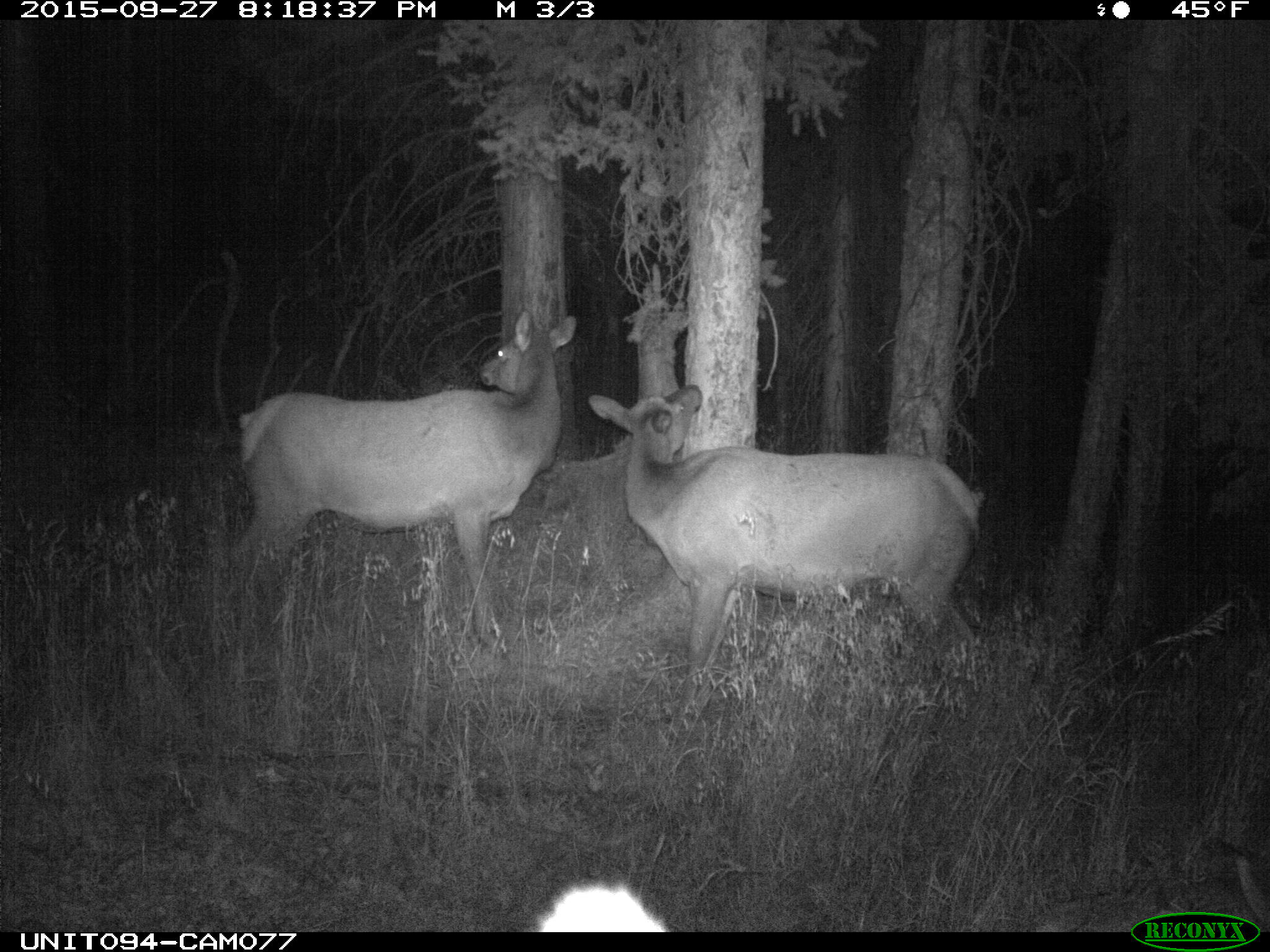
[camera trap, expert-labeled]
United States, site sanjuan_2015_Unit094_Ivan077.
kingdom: Animalia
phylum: Chordata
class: Mammalia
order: Artiodactyla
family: Cervidae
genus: Cervus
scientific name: Cervus elaphus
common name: red deer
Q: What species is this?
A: Cervus elaphus (red deer).